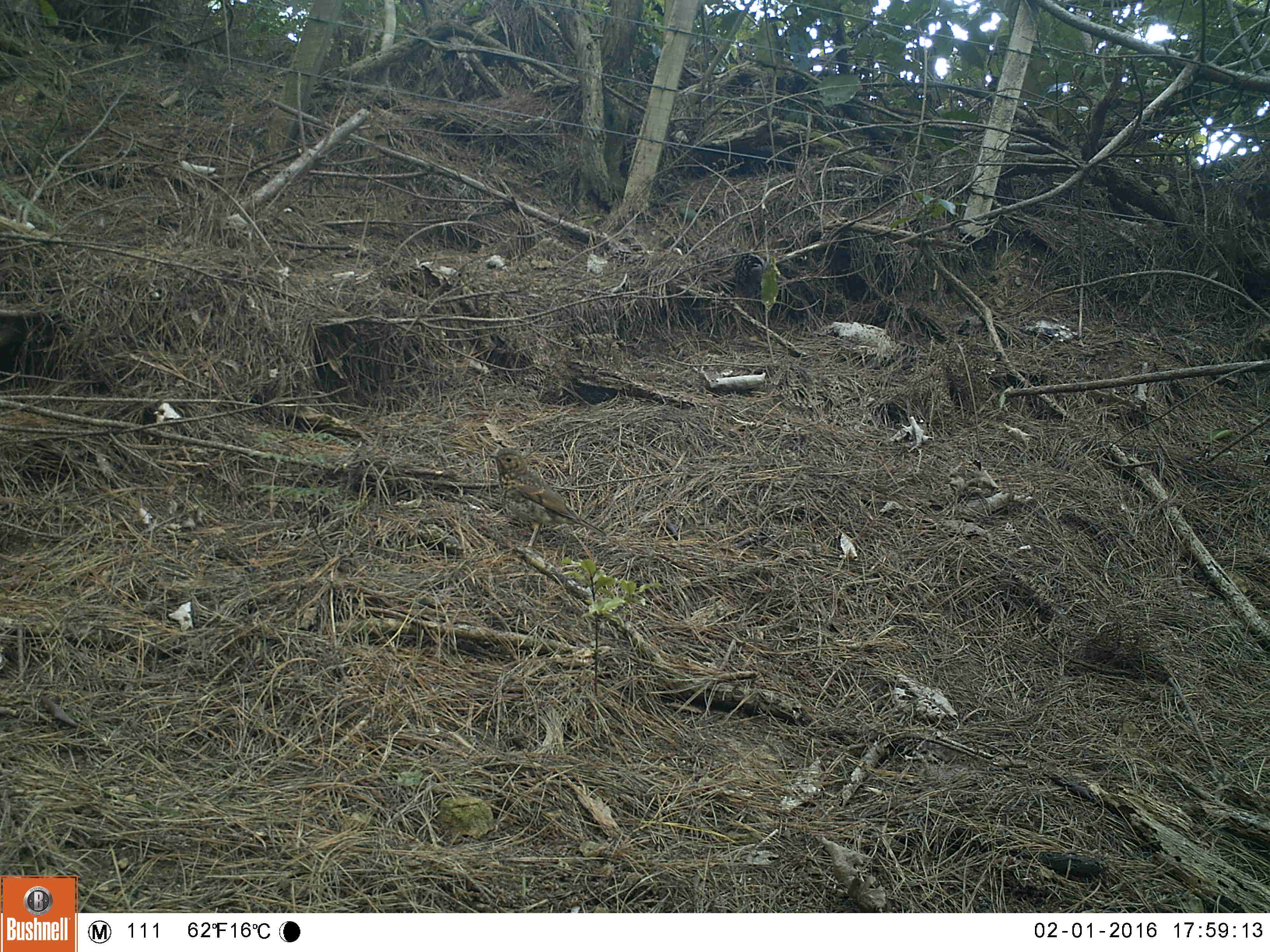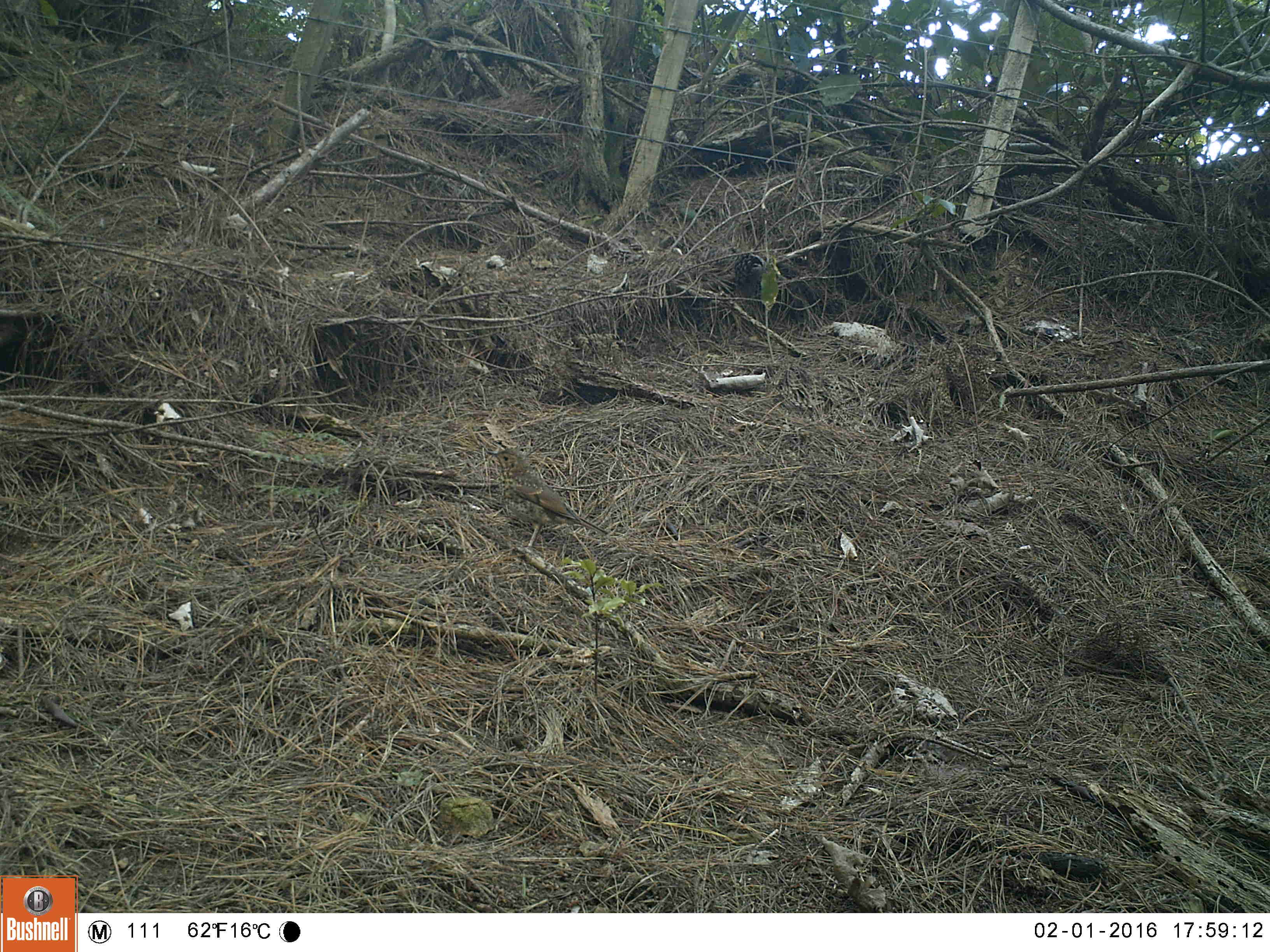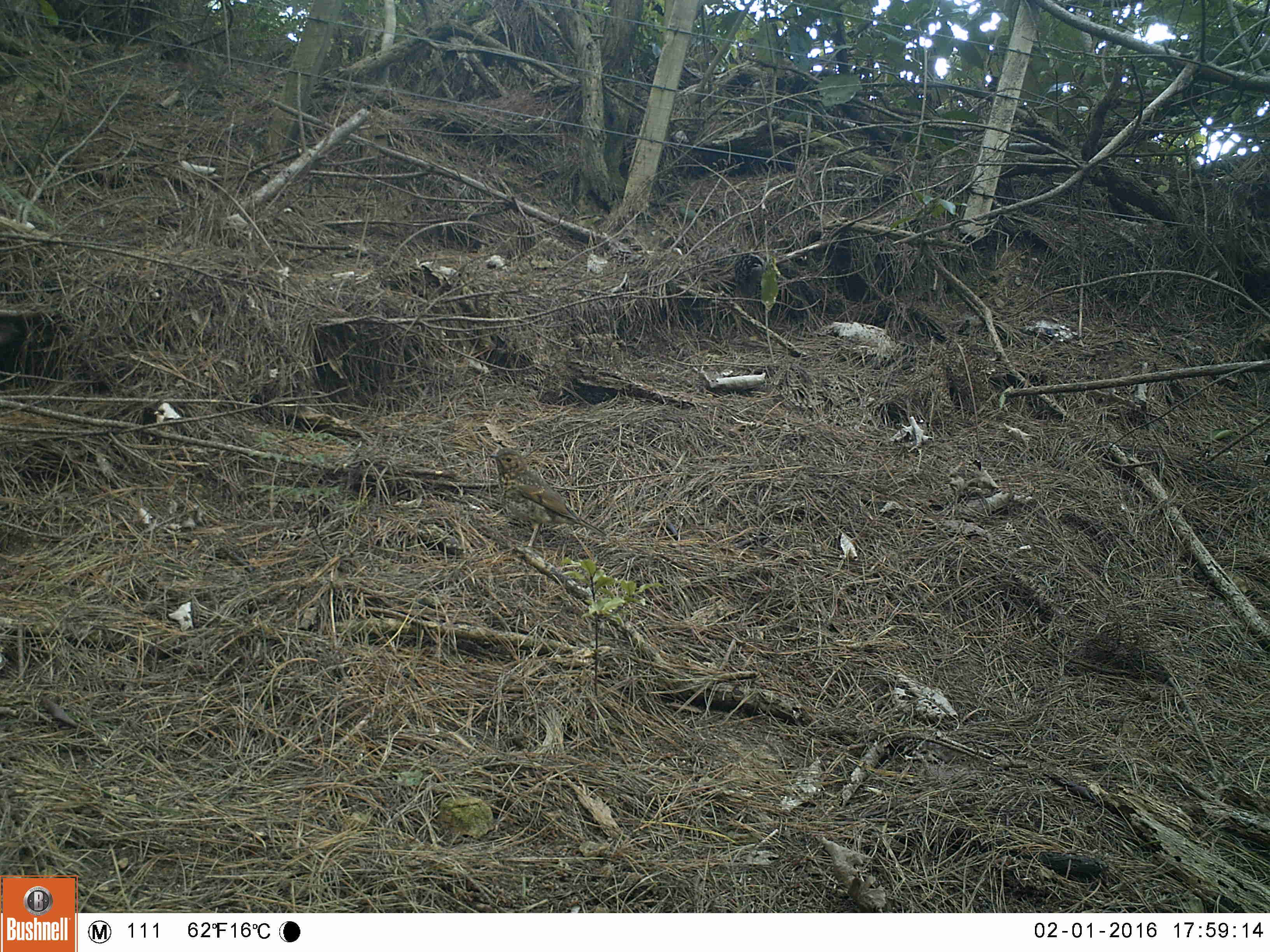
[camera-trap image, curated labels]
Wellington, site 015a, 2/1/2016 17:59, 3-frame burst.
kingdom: Animalia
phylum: Chordata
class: Aves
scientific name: Aves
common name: bird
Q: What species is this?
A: Bird (Aves).